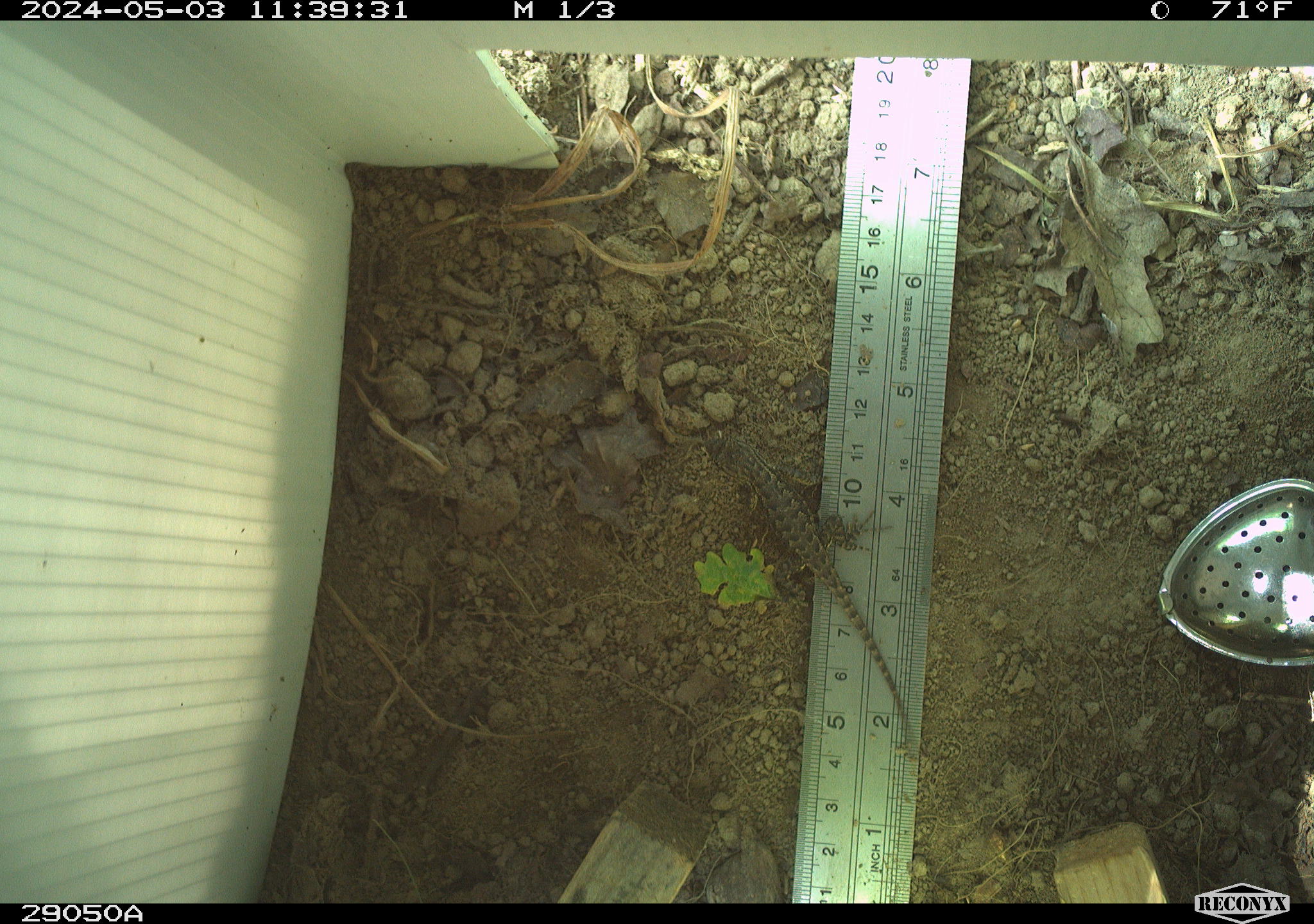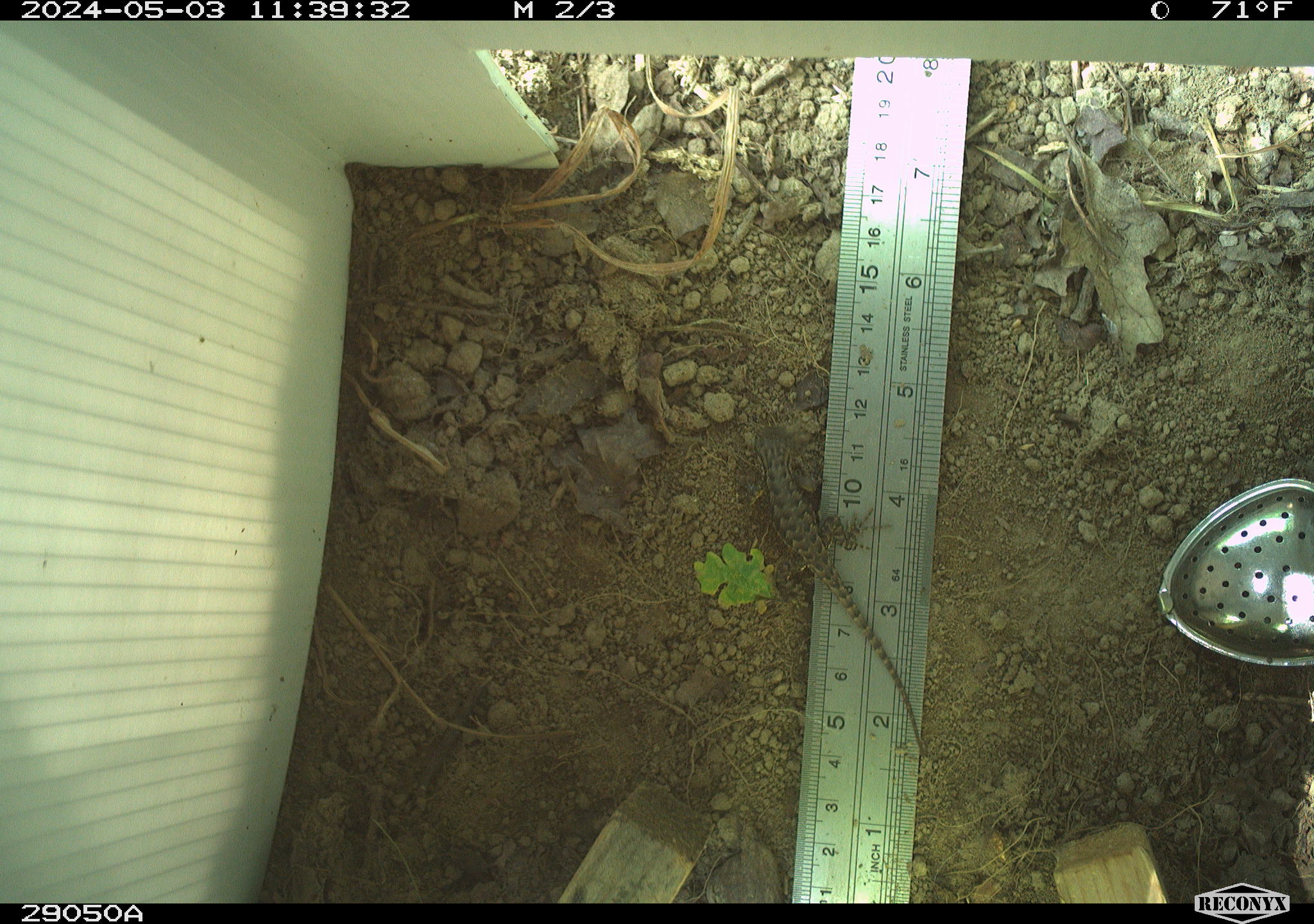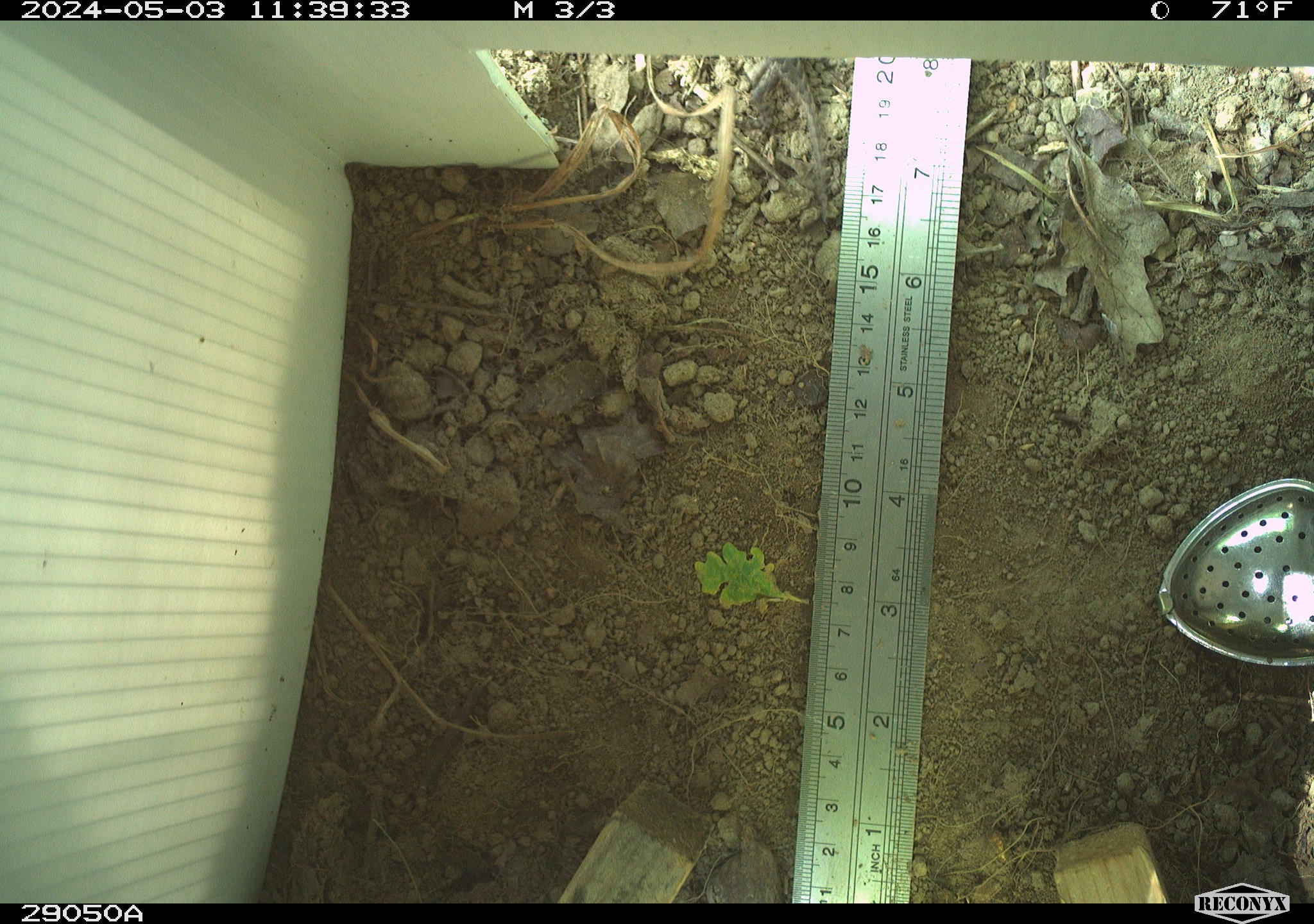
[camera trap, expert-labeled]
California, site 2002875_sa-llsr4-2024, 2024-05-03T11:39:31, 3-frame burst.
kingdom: Animalia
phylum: Chordata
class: Reptilia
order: Squamata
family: Phrynosomatidae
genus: Sceloporus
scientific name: Sceloporus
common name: spiny lizards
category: sceloporus species